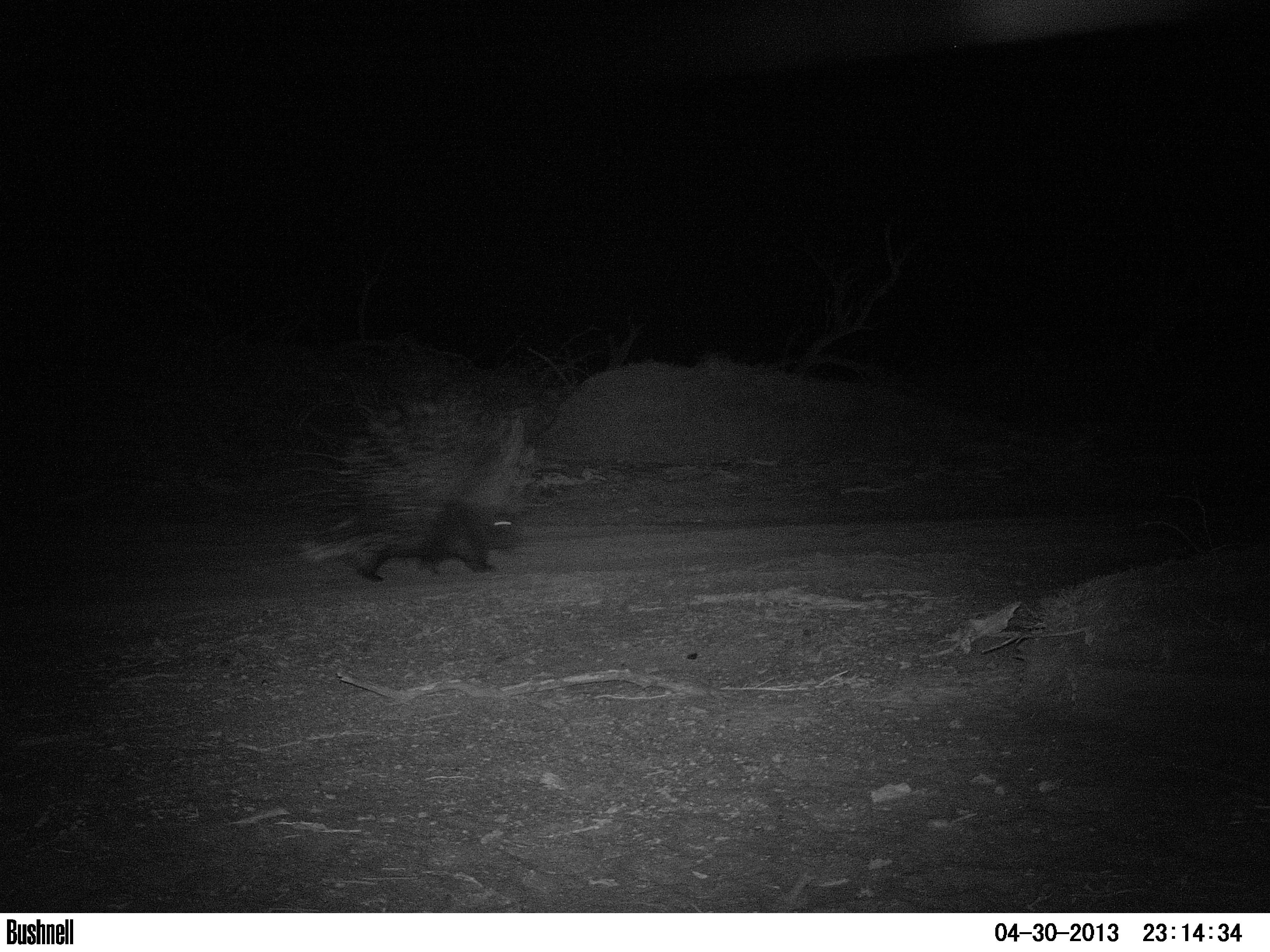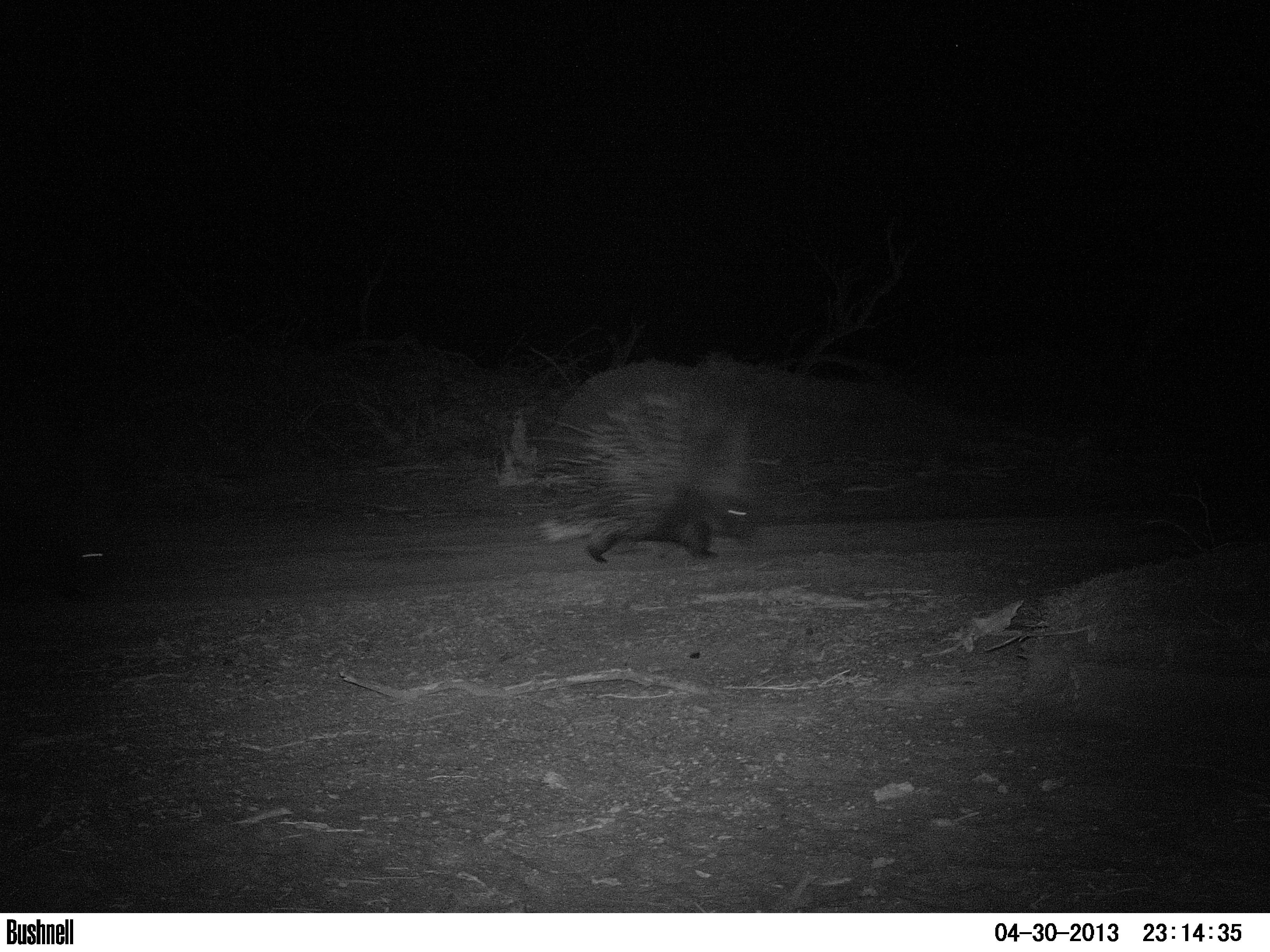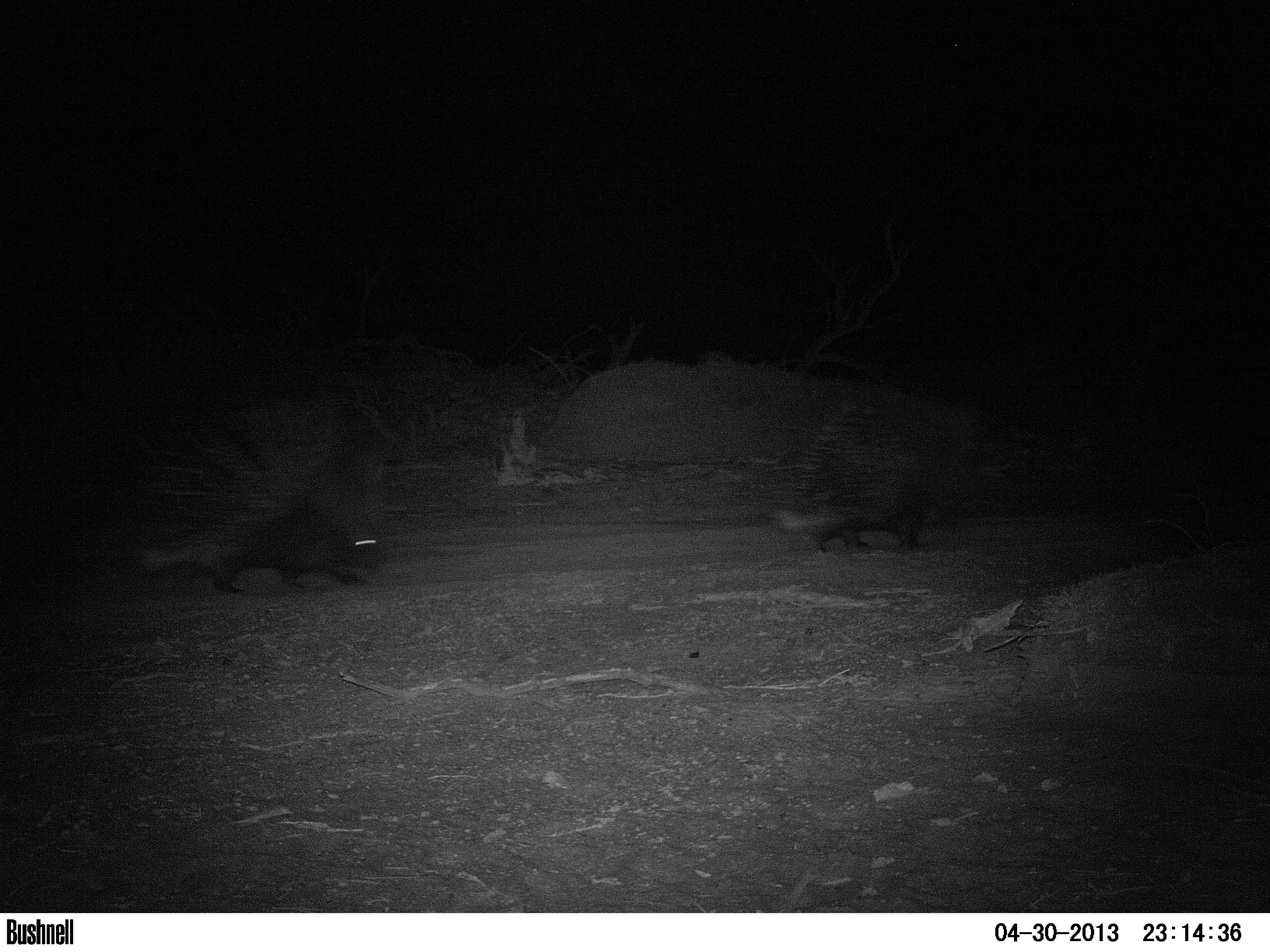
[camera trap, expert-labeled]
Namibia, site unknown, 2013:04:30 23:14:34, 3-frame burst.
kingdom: Animalia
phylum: Chordata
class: Mammalia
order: Rodentia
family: Hystricidae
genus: Hystrix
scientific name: Hystrix africaeaustralis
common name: cape porcupine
Hystrix africaeaustralis (cape porcupine).